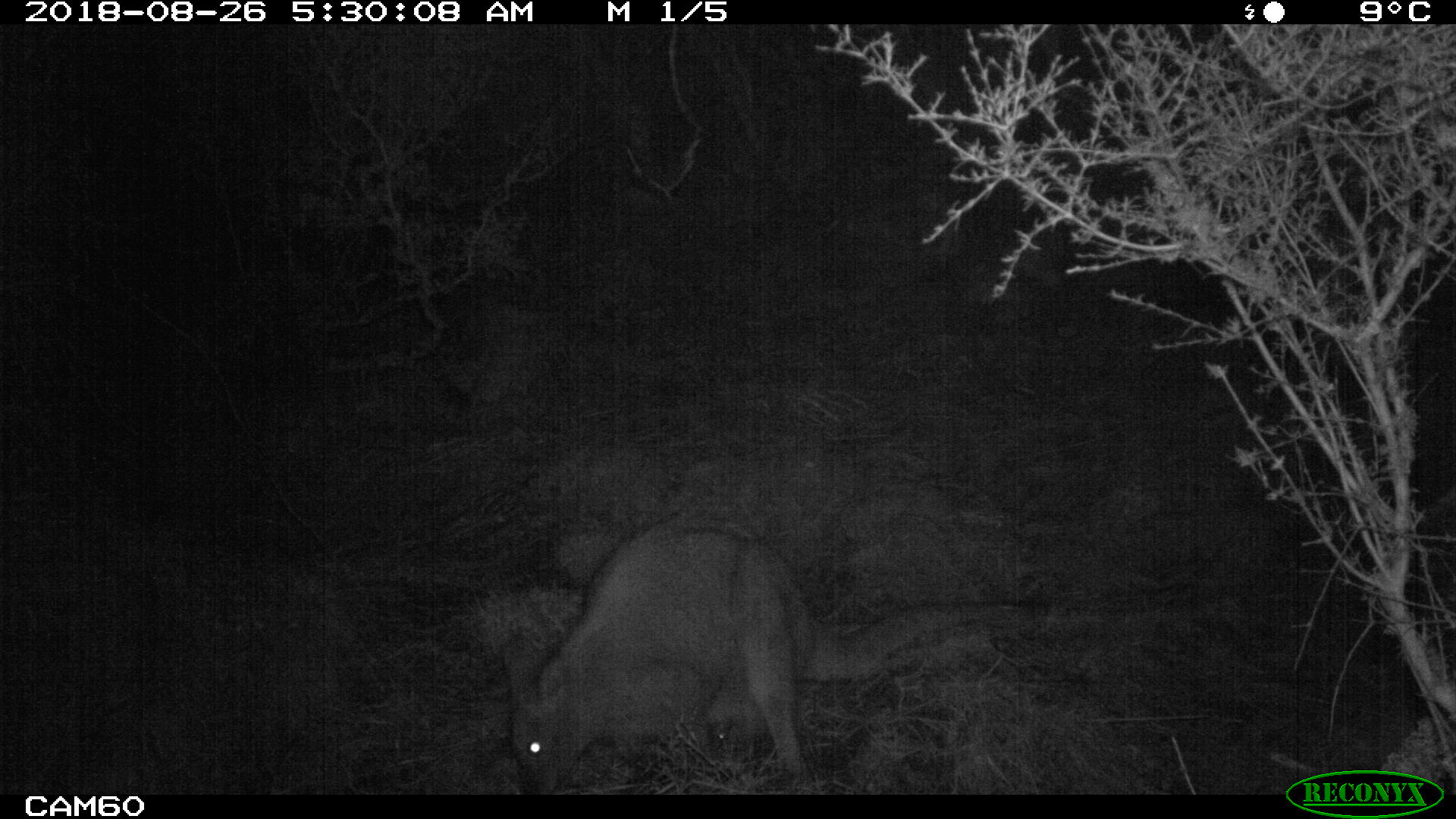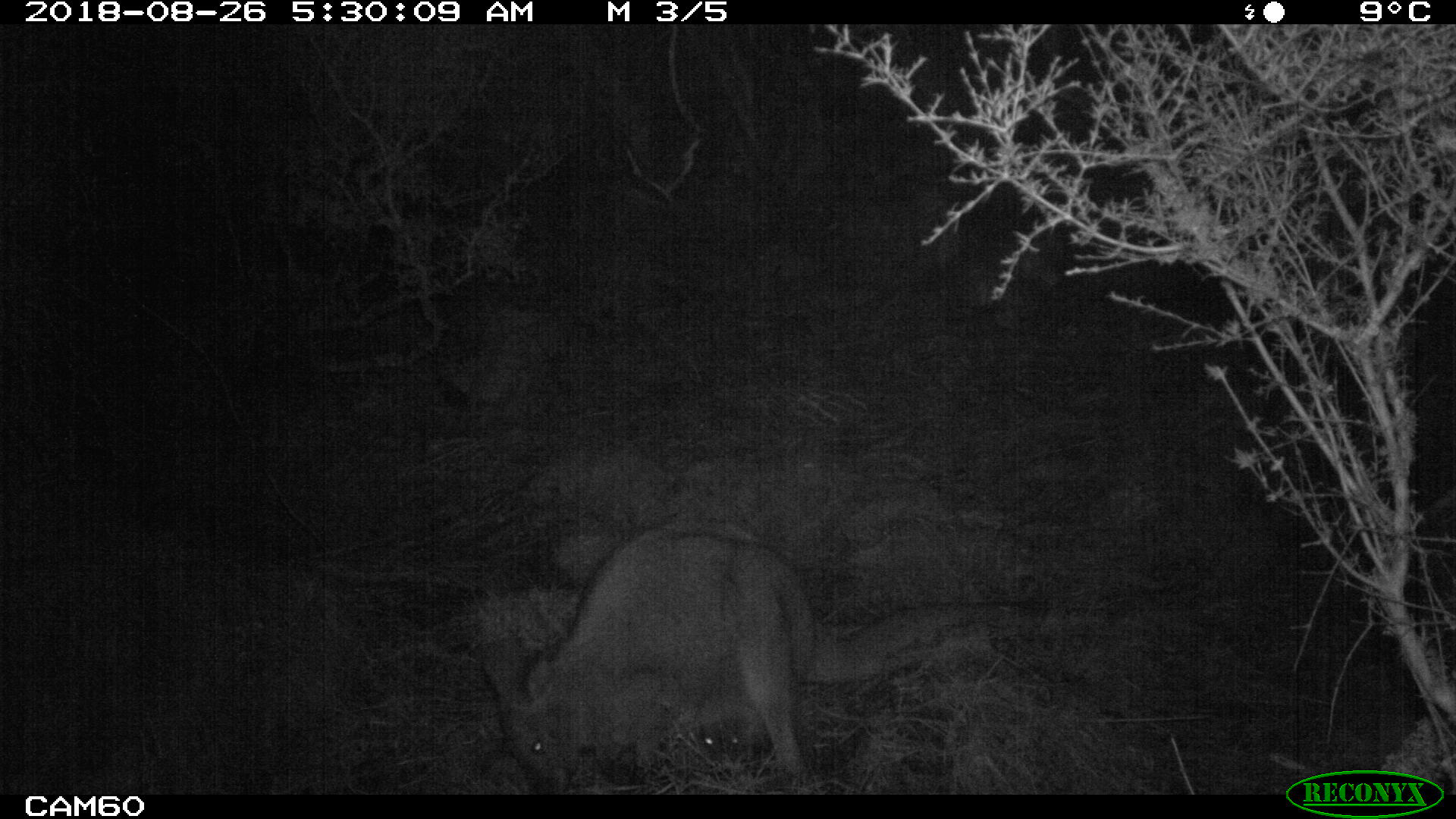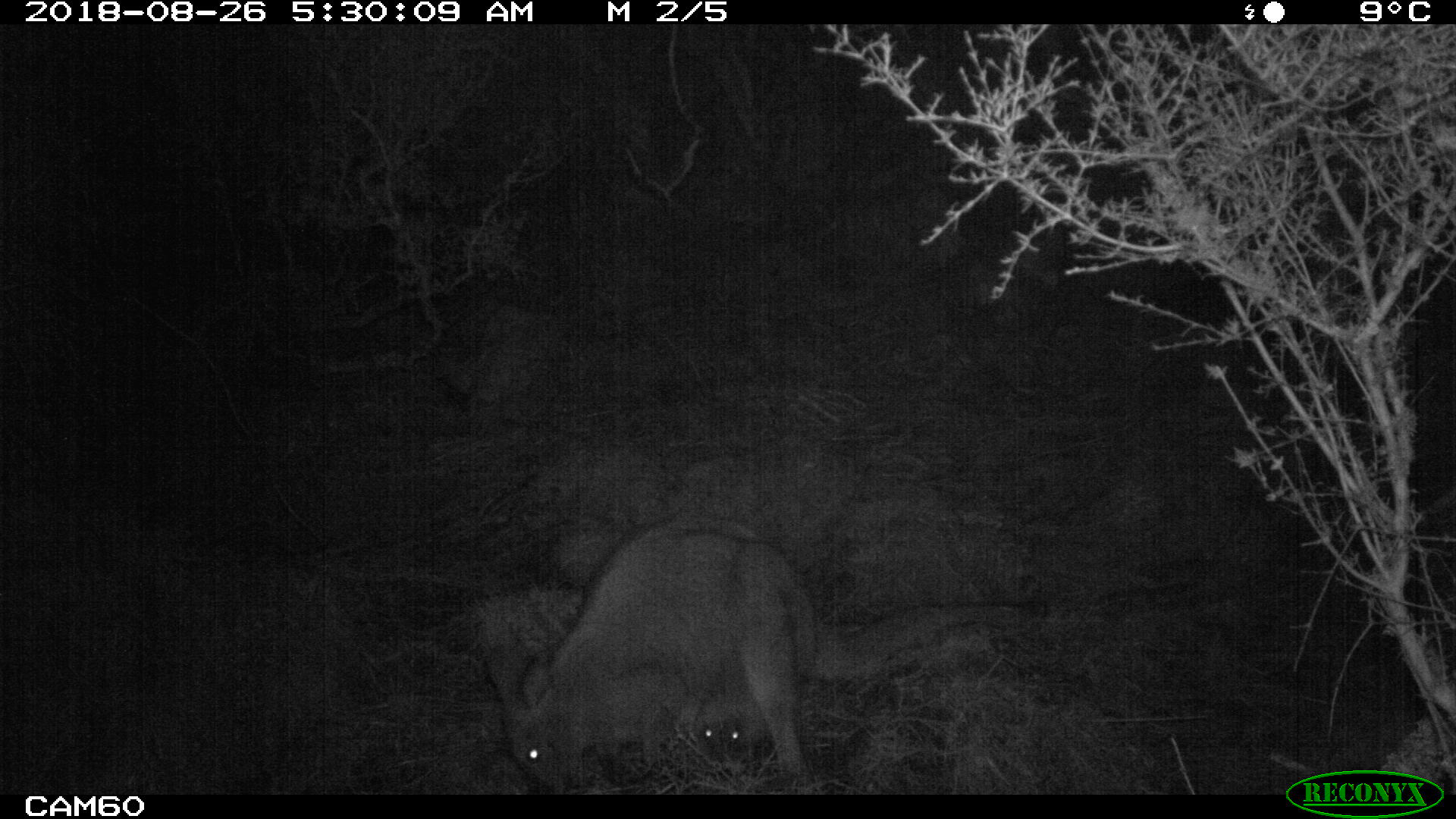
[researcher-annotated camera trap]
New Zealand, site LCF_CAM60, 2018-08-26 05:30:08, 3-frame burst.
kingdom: Animalia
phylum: Chordata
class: Mammalia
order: Diprotodontia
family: Macropodidae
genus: Notamacropus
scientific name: Notamacropus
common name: wallaby